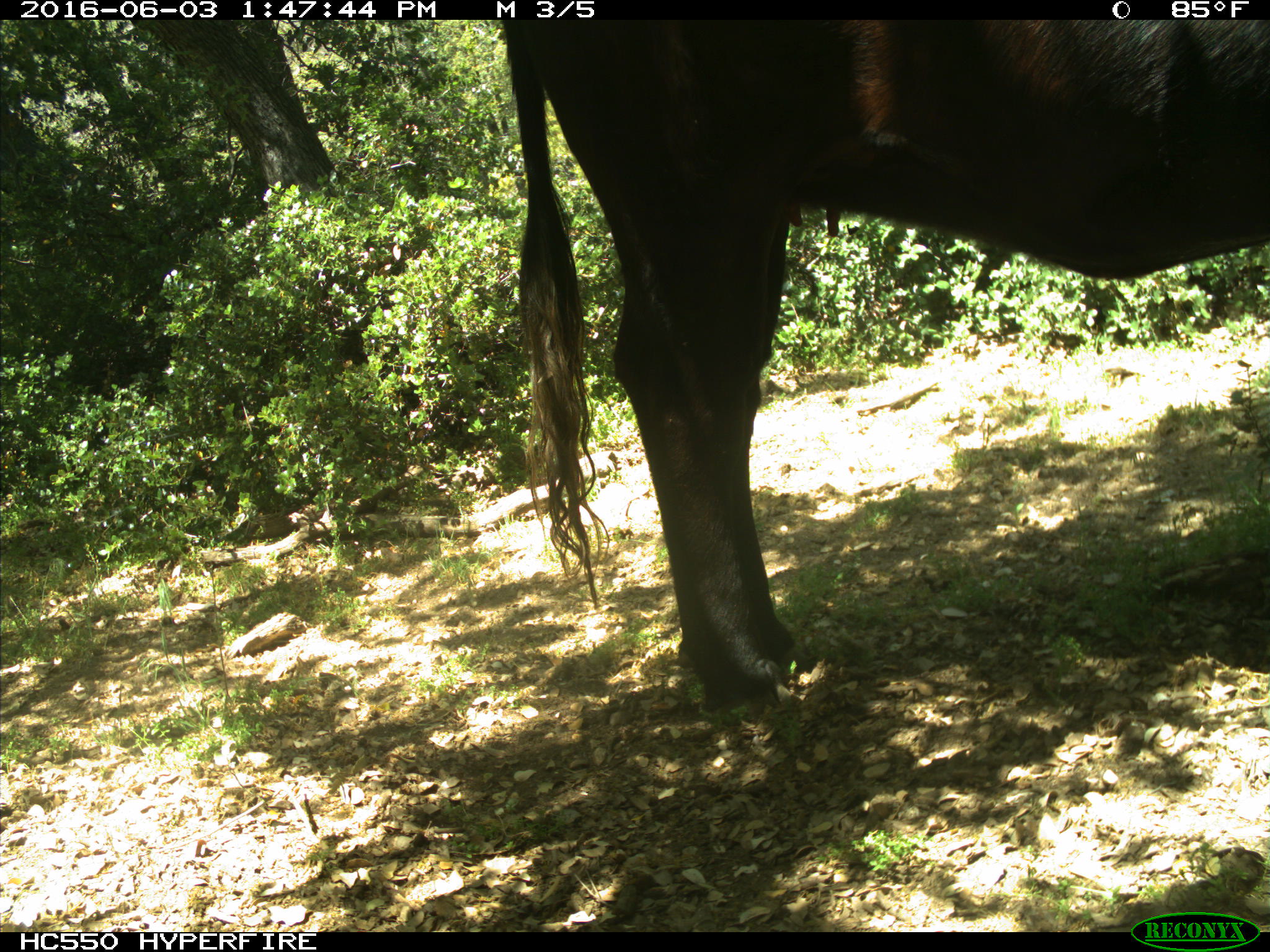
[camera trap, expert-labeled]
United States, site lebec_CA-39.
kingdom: Animalia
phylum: Chordata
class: Mammalia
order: Artiodactyla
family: Bovidae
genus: Bos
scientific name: Bos taurus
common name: domestic cow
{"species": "Bos taurus (domestic cow)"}